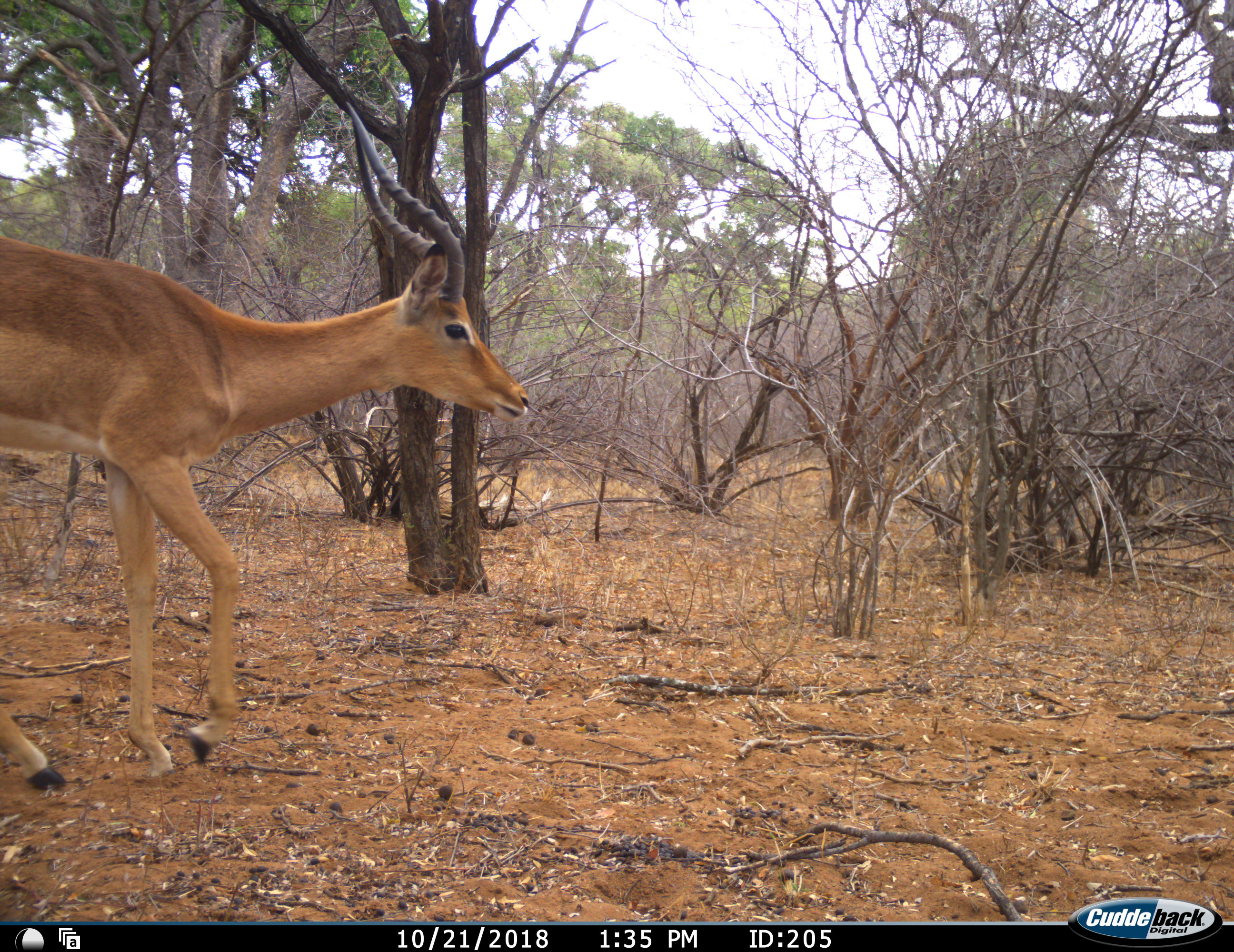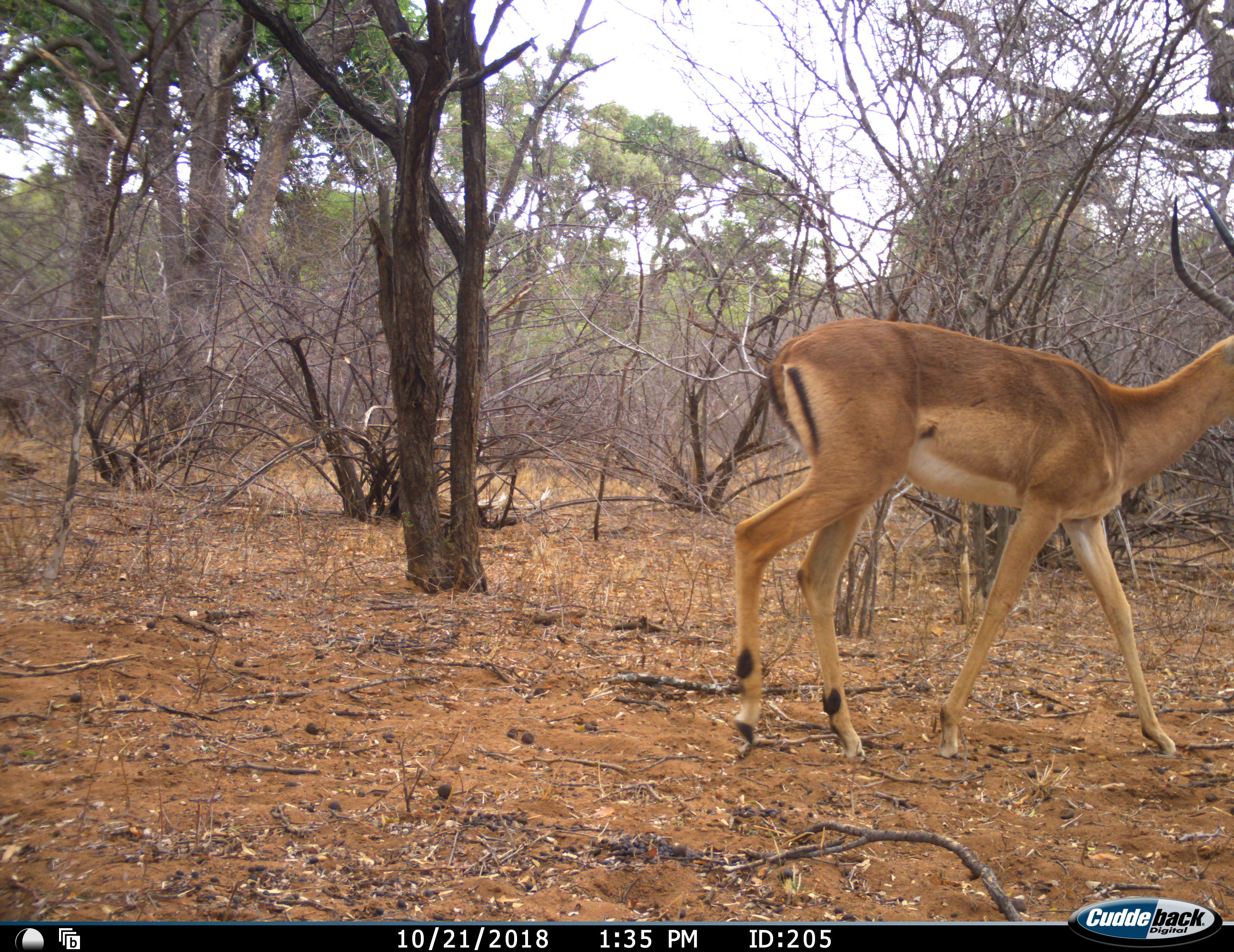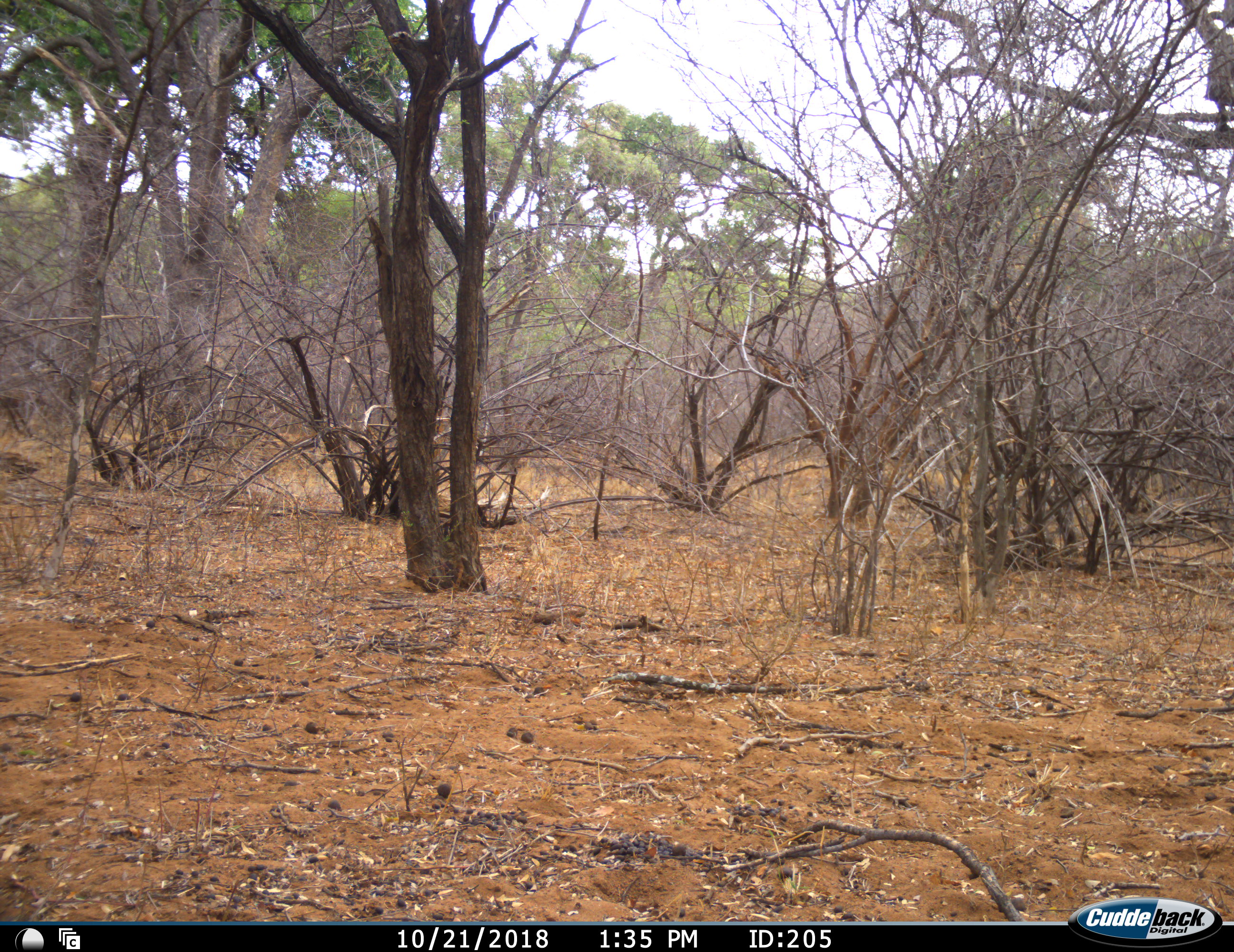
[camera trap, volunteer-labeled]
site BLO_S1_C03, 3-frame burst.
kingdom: Animalia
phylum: Chordata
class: Mammalia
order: Artiodactyla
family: Bovidae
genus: Aepyceros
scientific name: Aepyceros melampus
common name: impala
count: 1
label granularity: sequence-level